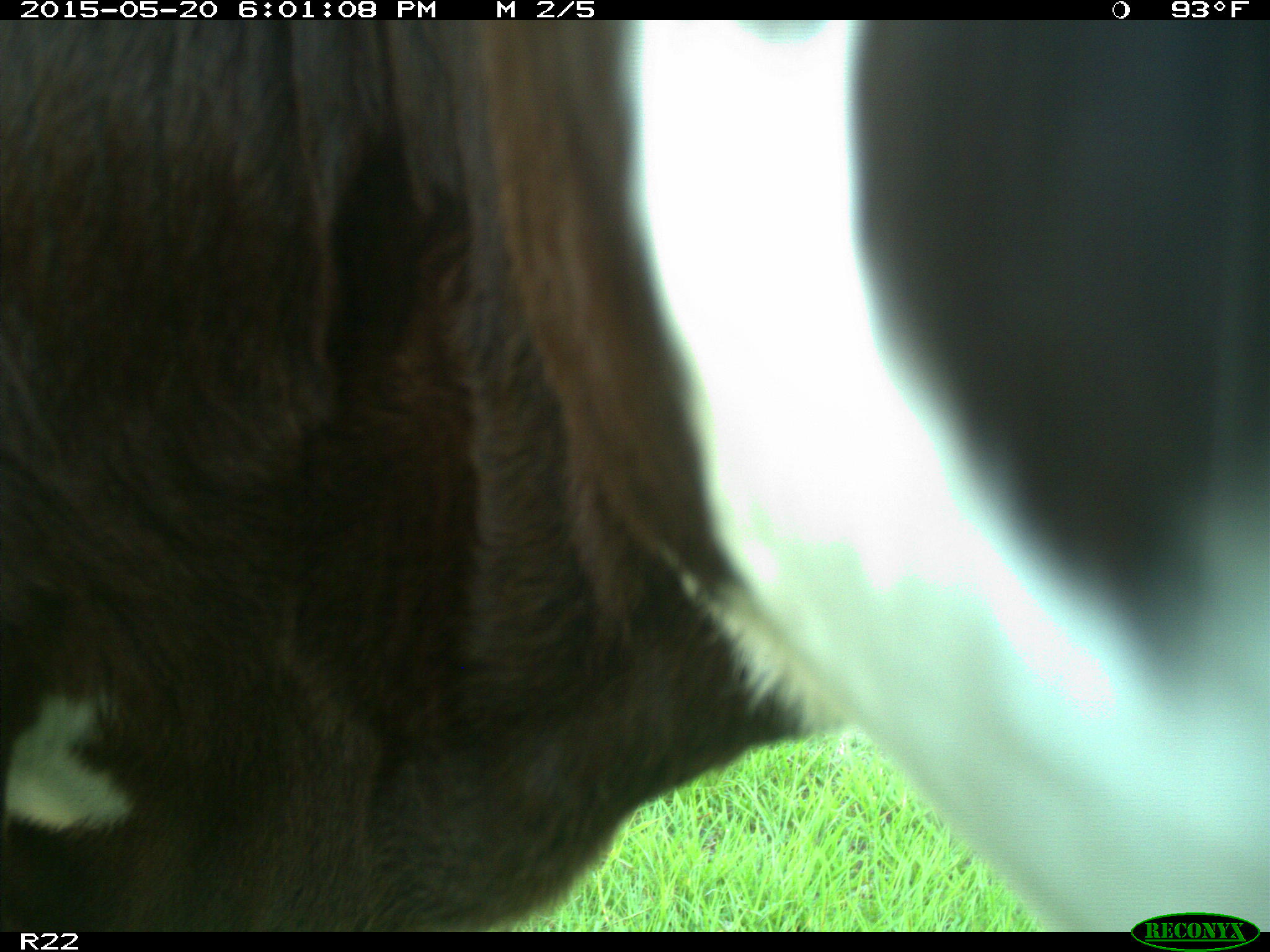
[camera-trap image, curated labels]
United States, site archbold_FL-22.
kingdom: Animalia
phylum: Chordata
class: Mammalia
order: Artiodactyla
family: Bovidae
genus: Bos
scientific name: Bos taurus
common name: domestic cow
Bos taurus (domestic cow).